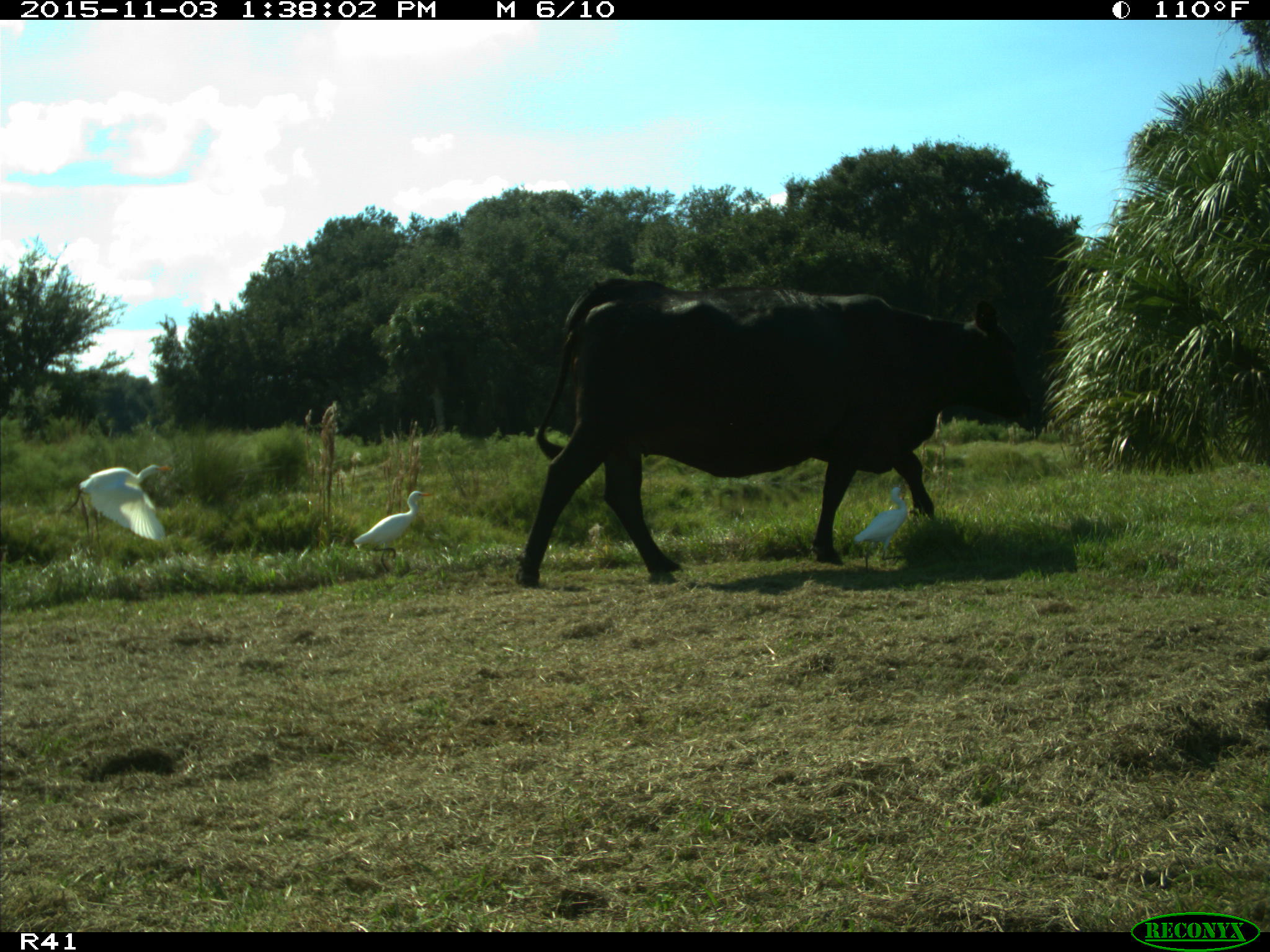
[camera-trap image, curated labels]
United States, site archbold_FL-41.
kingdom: Animalia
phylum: Chordata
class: Mammalia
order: Artiodactyla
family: Bovidae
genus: Bos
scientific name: Bos taurus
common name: domestic cow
Bos taurus (domestic cow).